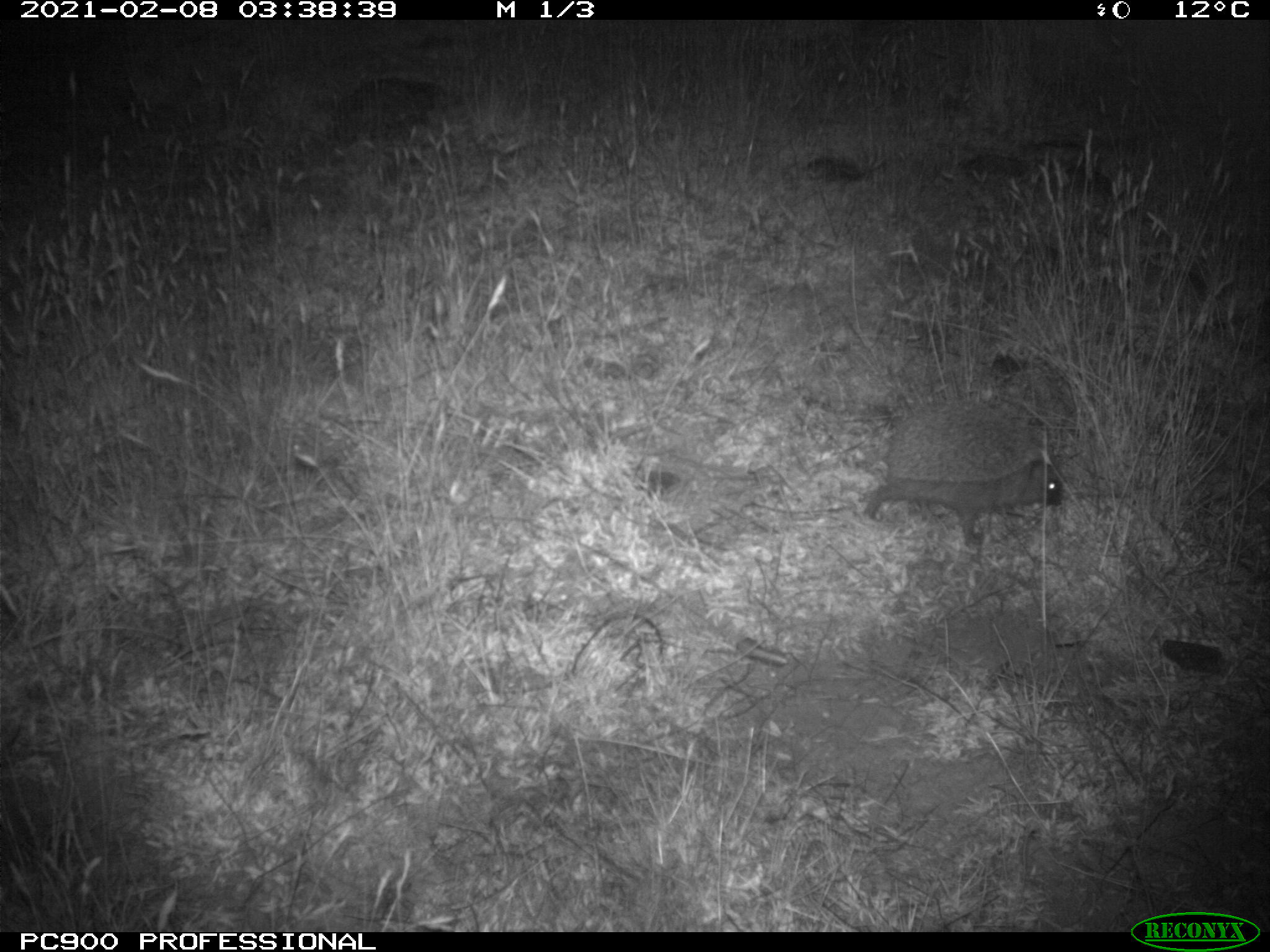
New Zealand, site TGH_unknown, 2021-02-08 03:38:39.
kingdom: Animalia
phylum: Chordata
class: Mammalia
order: Eulipotyphla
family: Erinaceidae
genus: Erinaceus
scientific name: Erinaceus europaeus europaeus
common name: european hedgehog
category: hedgehog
Hedgehog (european hedgehog) (Erinaceus europaeus europaeus).